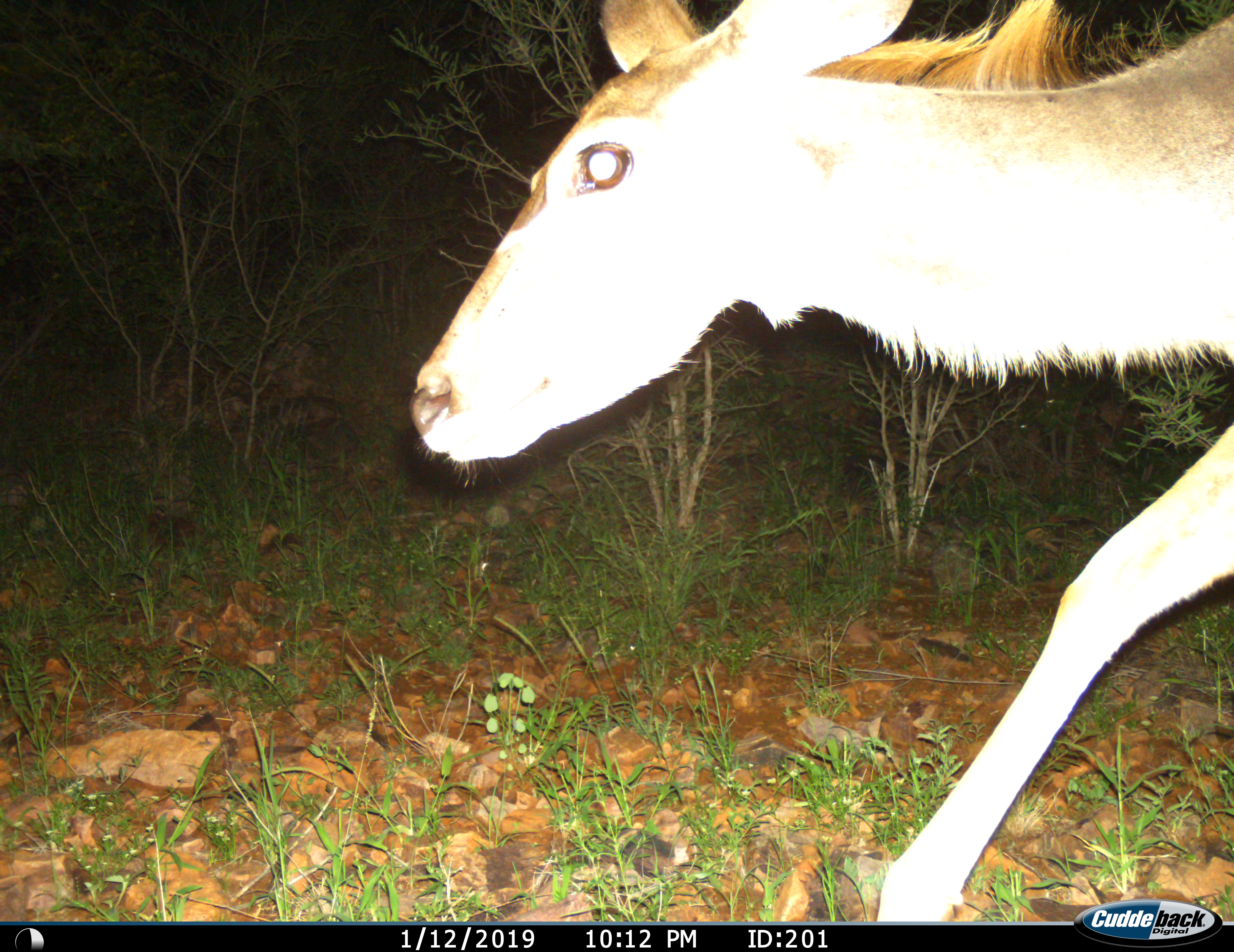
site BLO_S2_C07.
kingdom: Animalia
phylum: Chordata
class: Mammalia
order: Artiodactyla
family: Bovidae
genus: Tragelaphus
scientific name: Tragelaphus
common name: kudu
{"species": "kudu (Tragelaphus)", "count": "1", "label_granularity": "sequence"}